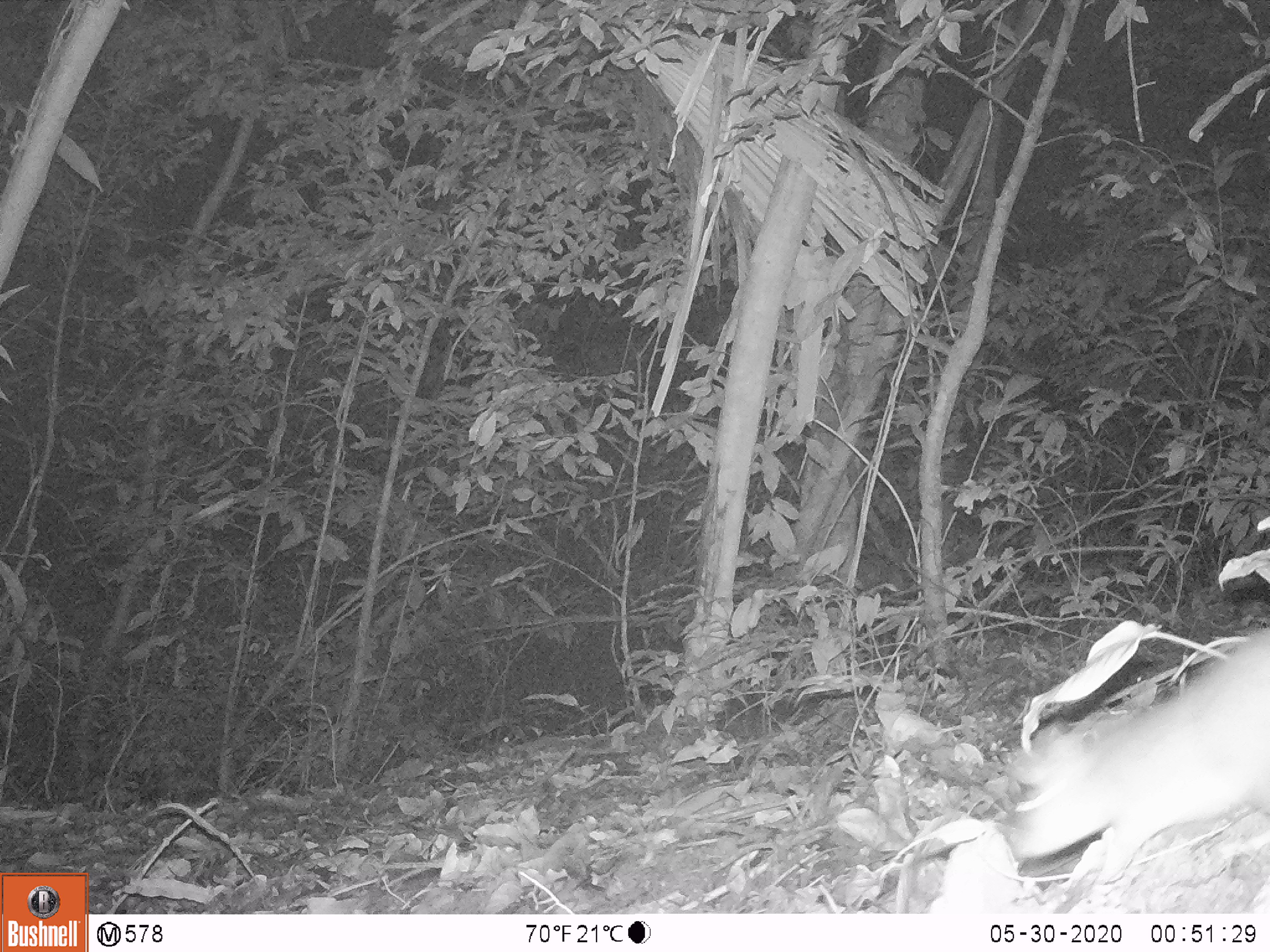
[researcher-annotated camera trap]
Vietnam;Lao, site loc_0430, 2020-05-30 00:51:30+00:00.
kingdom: Animalia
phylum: Chordata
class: Mammalia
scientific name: Mammalia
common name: mammal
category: unidentified small mammal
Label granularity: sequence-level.